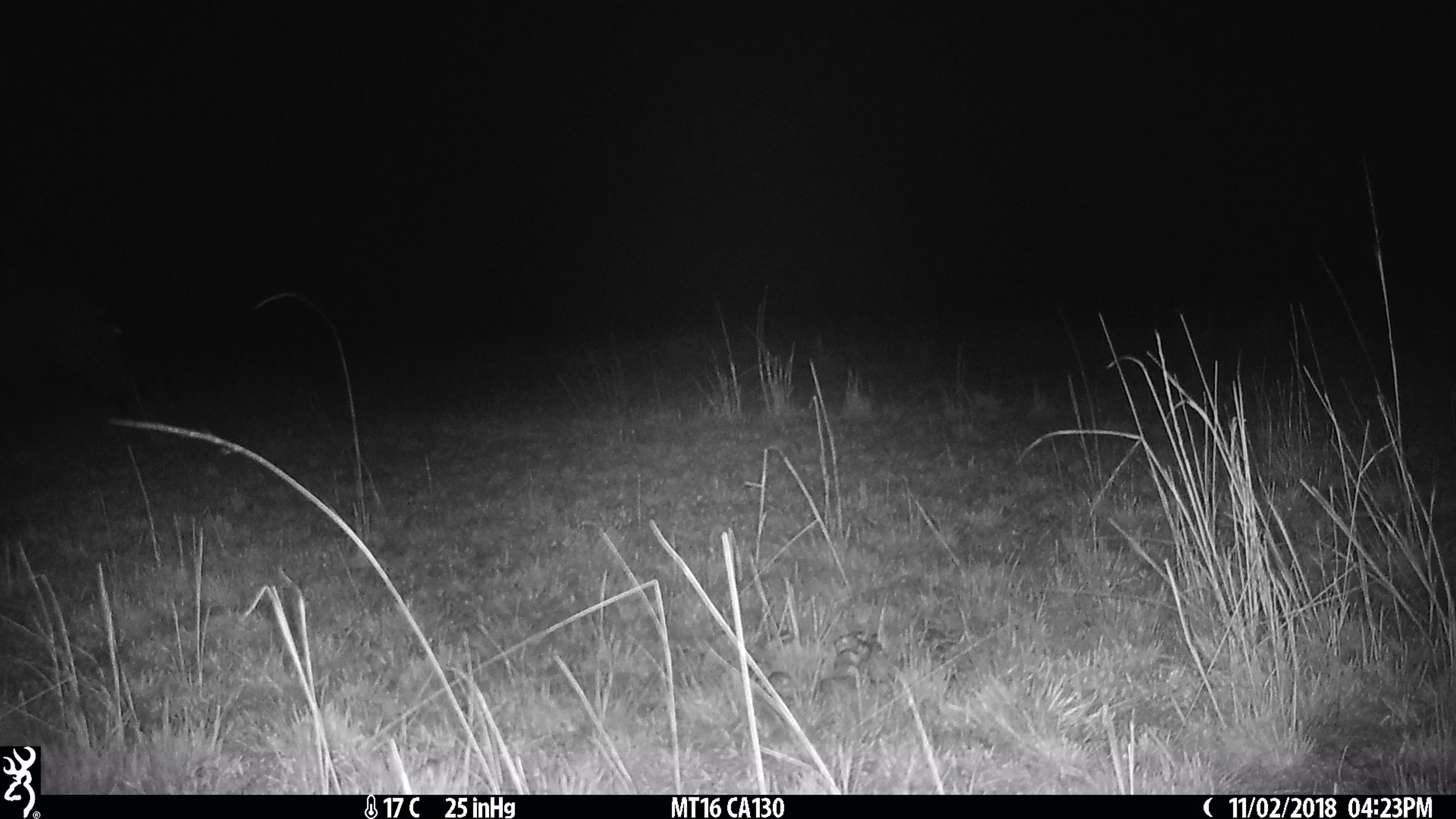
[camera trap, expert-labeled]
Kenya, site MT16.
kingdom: Animalia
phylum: Chordata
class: Mammalia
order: Artiodactyla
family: Hippopotamidae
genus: Hippopotamus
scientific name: Hippopotamus amphibius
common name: hippopotamus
Hippopotamus (Hippopotamus amphibius).